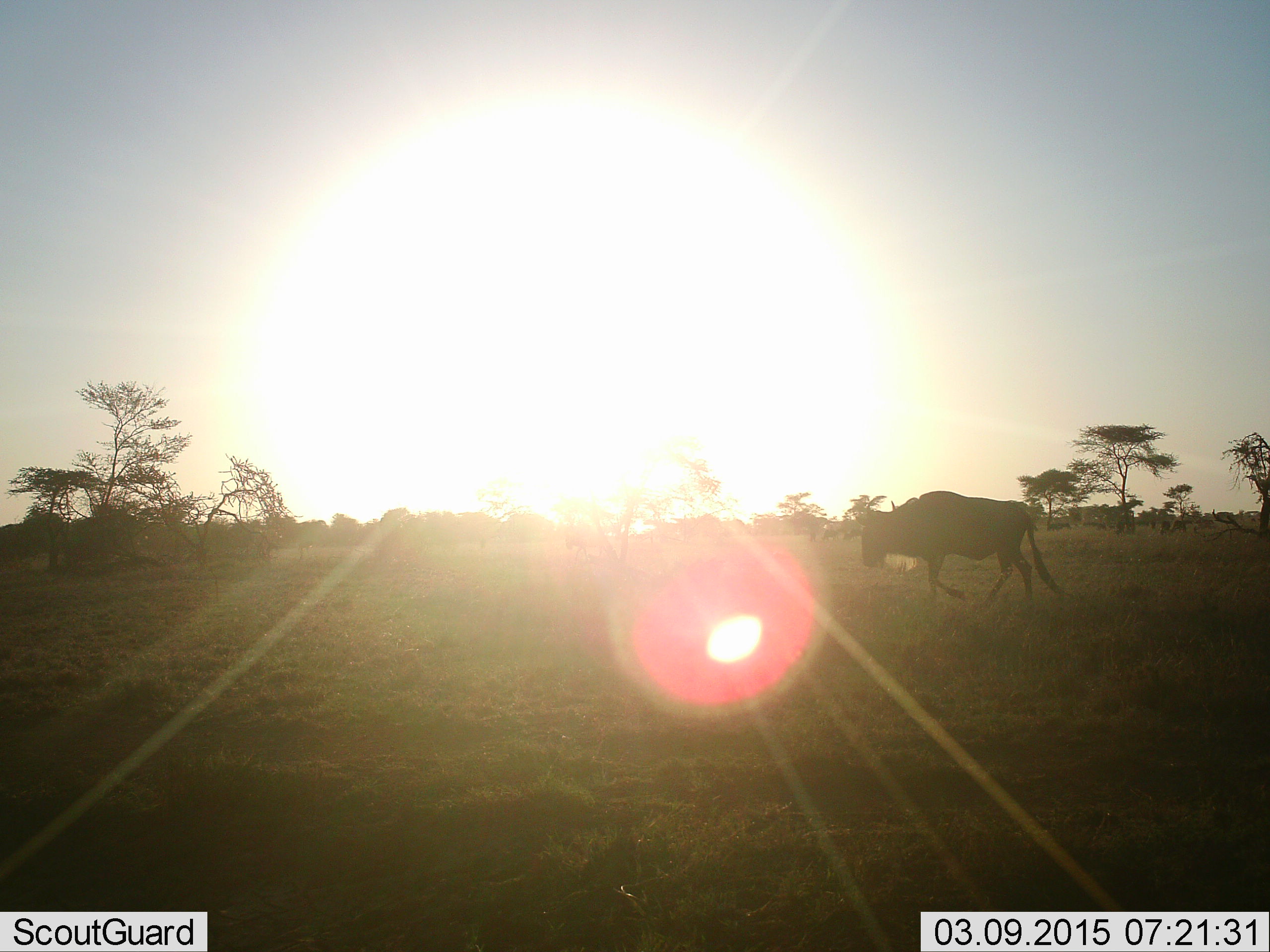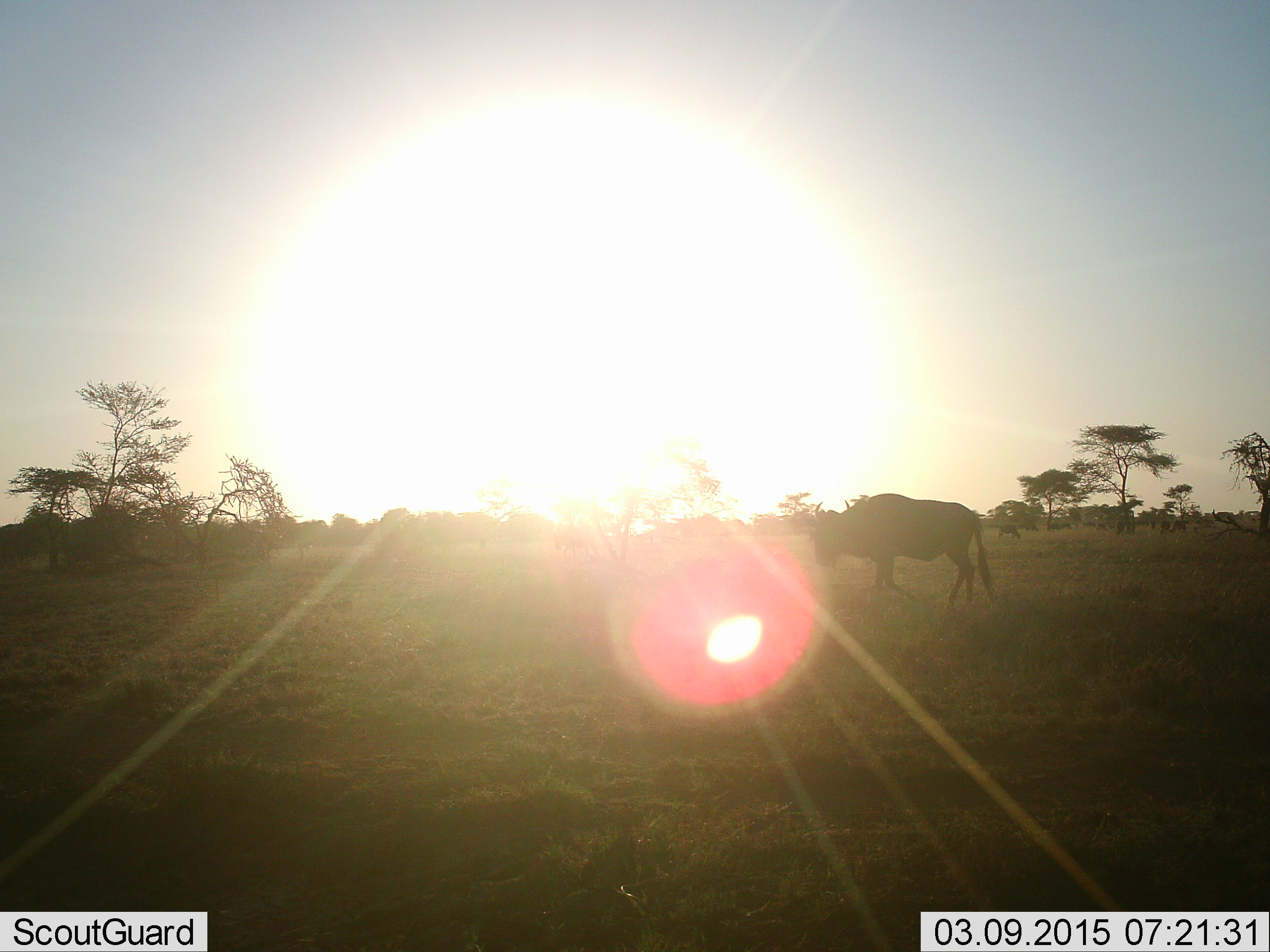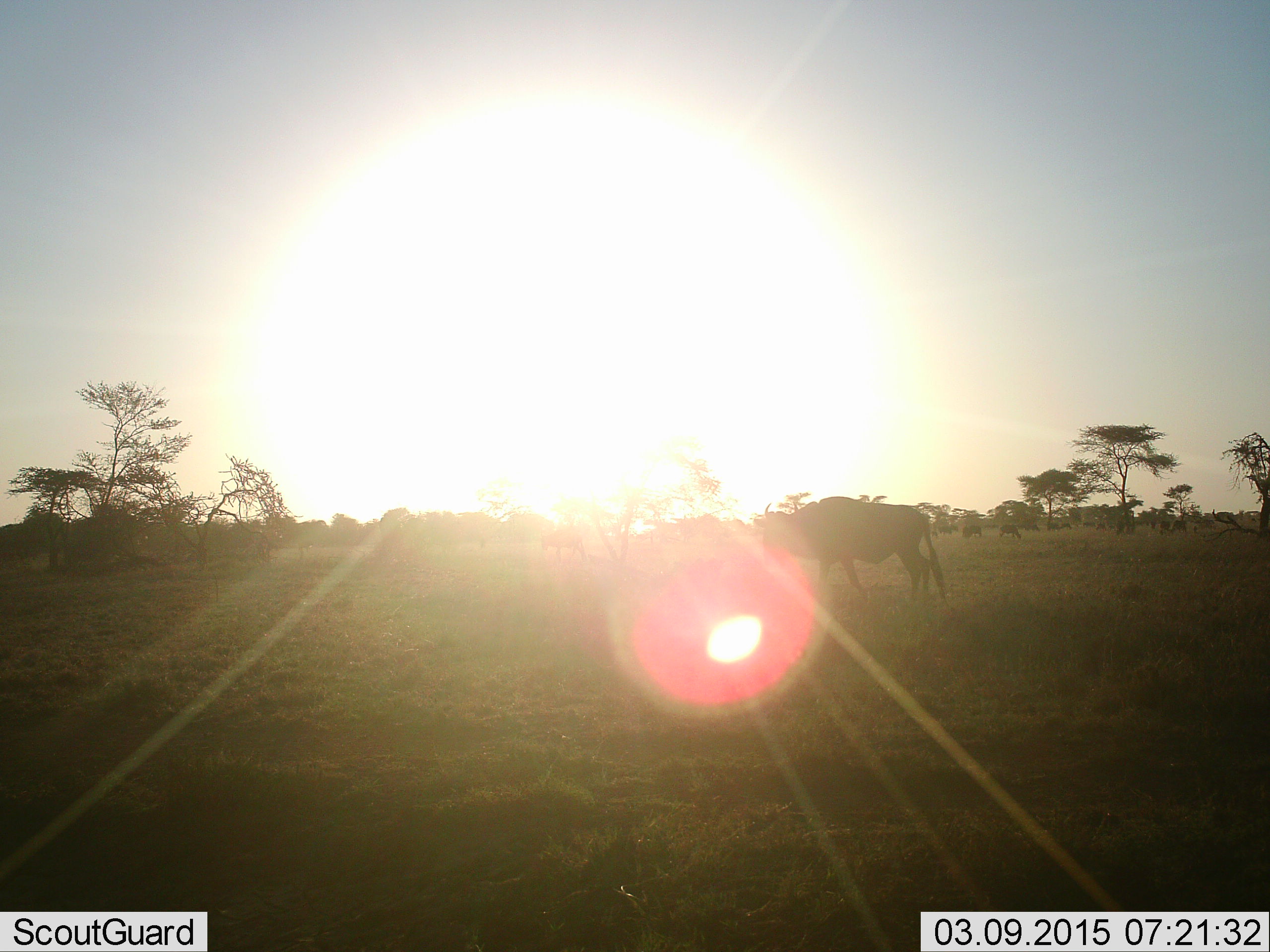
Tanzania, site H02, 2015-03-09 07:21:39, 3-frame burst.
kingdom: Animalia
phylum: Chordata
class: Mammalia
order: Artiodactyla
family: Bovidae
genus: Connochaetes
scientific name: Connochaetes taurinus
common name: blue wildebeest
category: wildebeest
Wildebeest (blue wildebeest) (Connochaetes taurinus), count 1. Behavior (volunteer vote fractions): standing 30%, resting 0%, moving 90%, interacting 0%. Young present (vote fraction): 0%. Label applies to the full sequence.